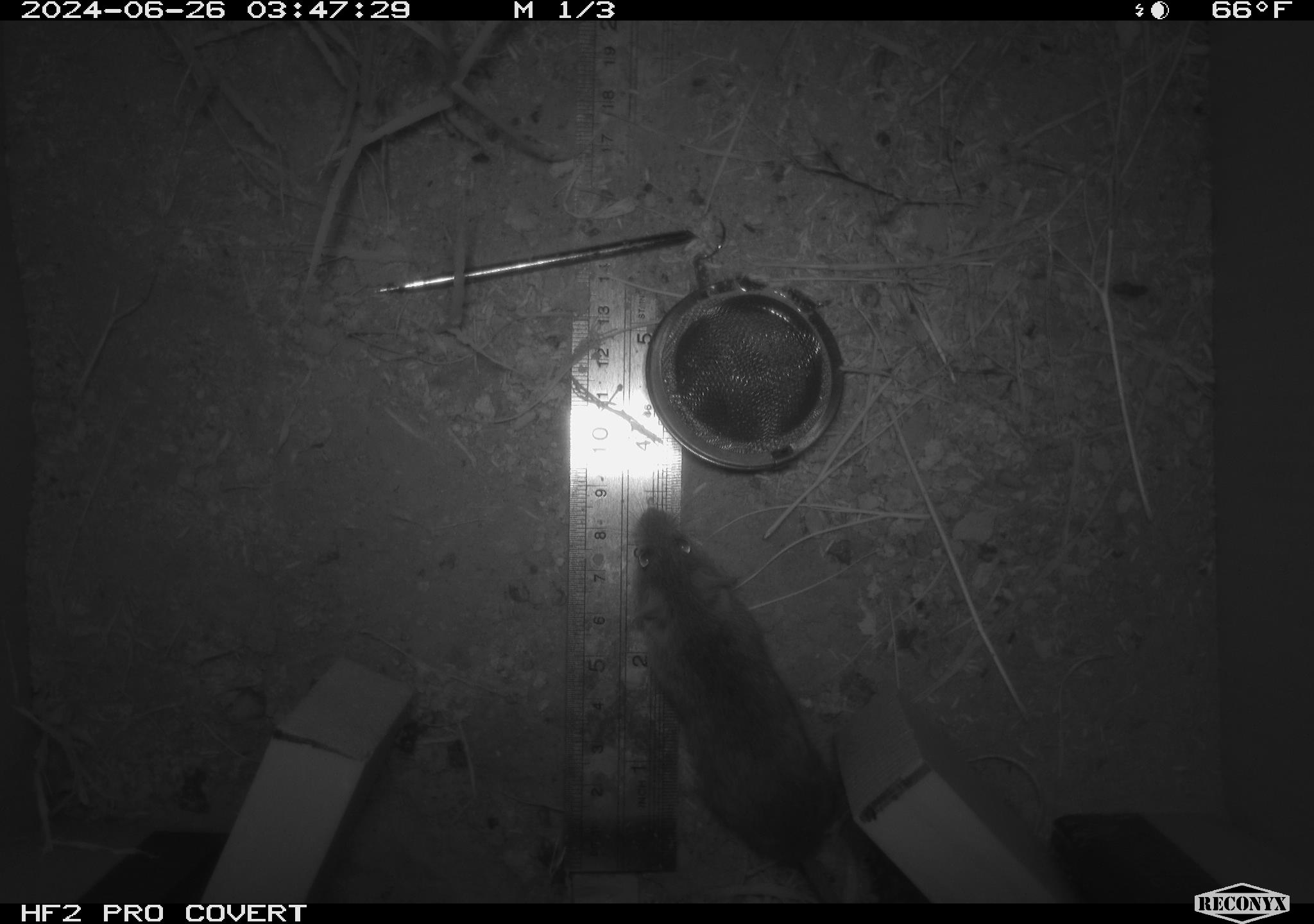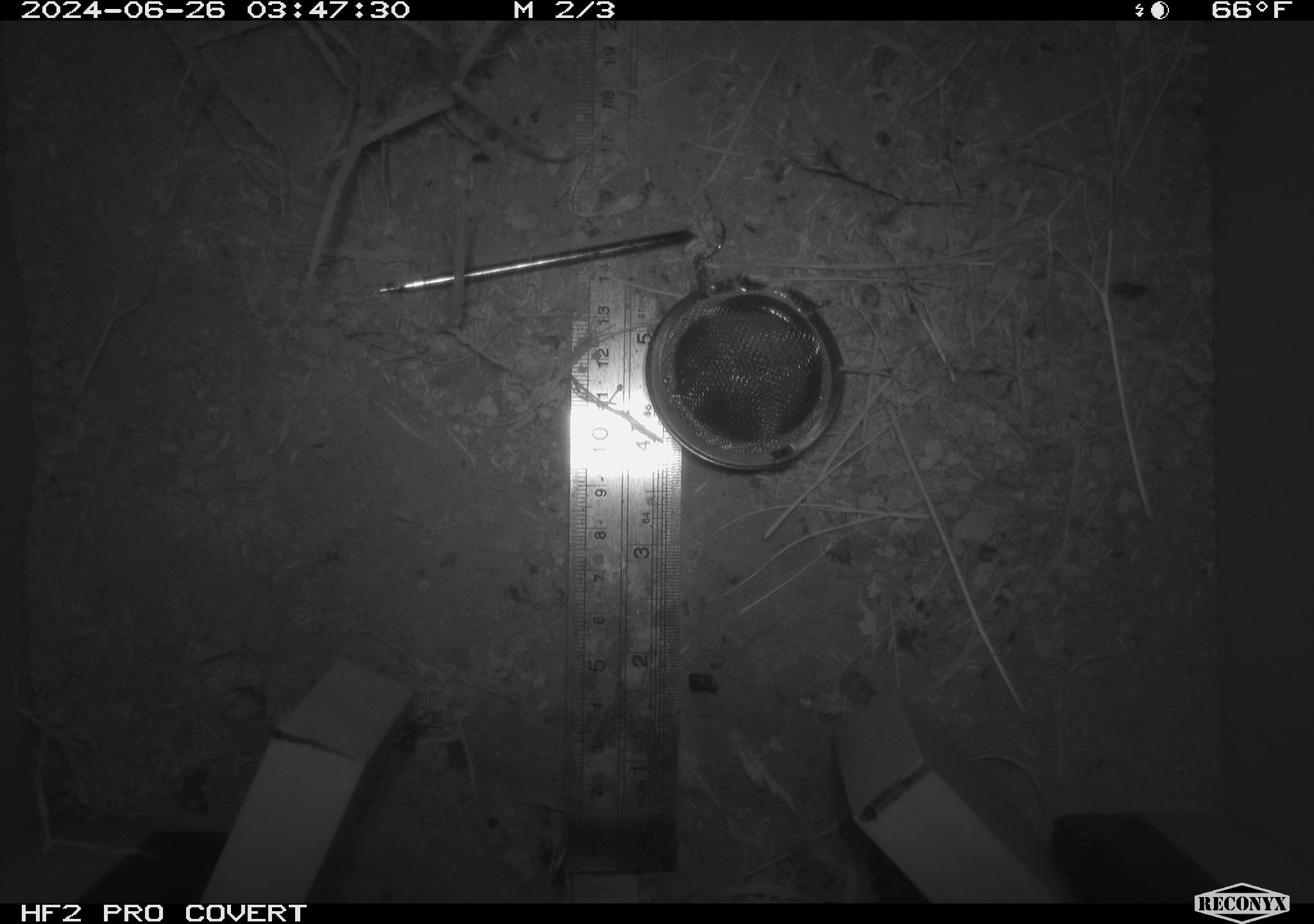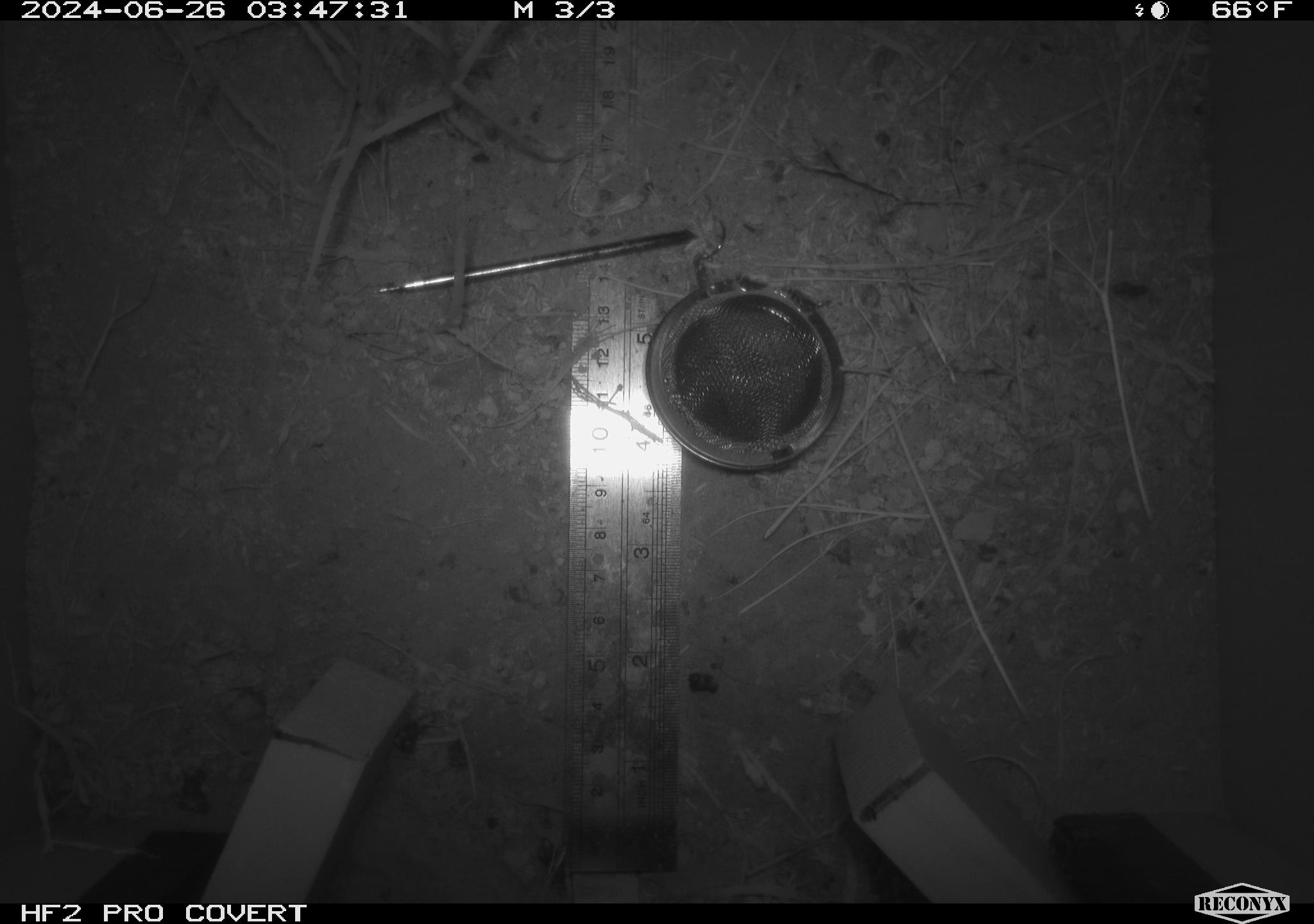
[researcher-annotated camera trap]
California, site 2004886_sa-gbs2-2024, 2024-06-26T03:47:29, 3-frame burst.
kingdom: Animalia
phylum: Chordata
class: Mammalia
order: Rodentia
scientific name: Rodentia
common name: mouse species